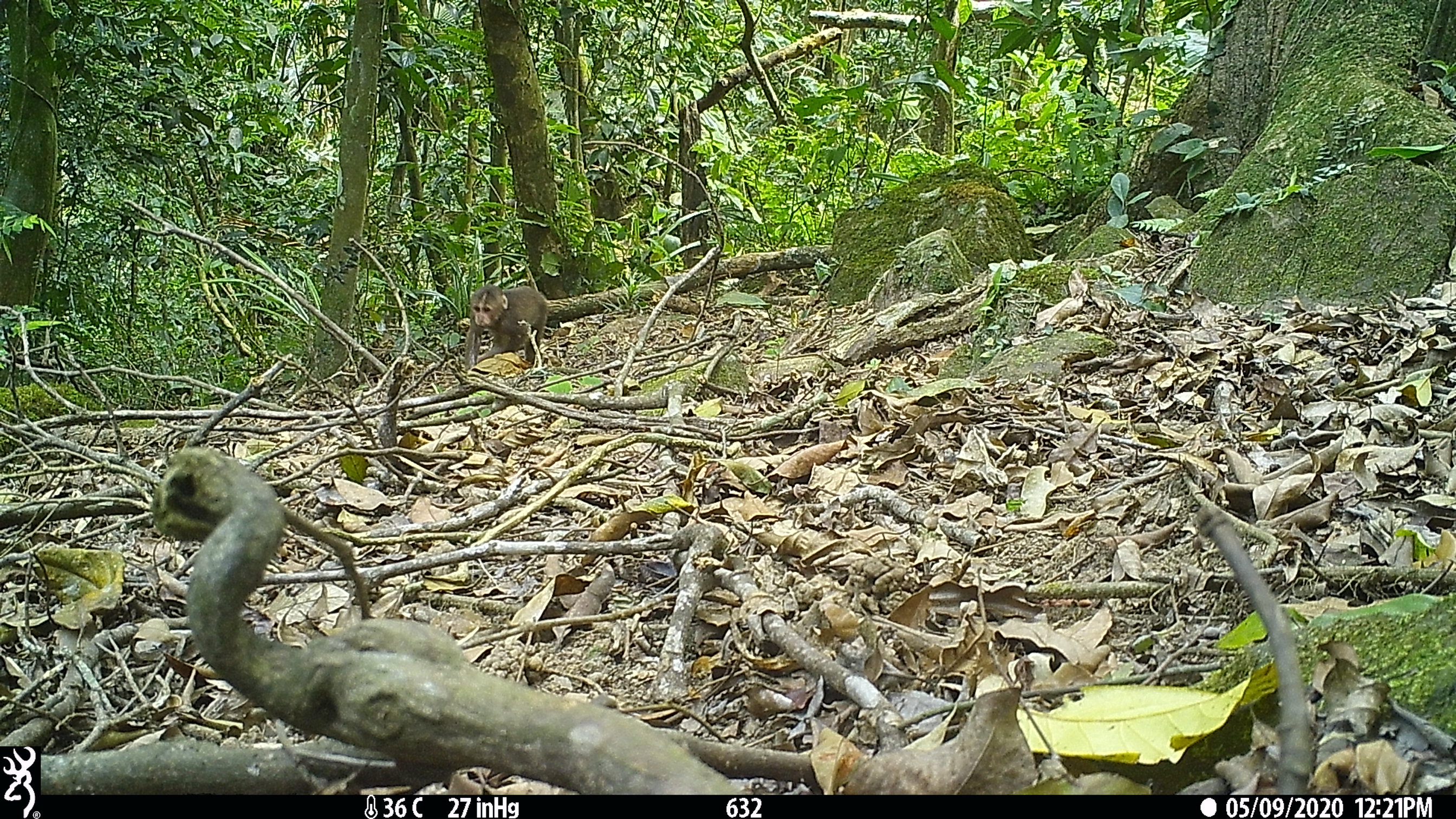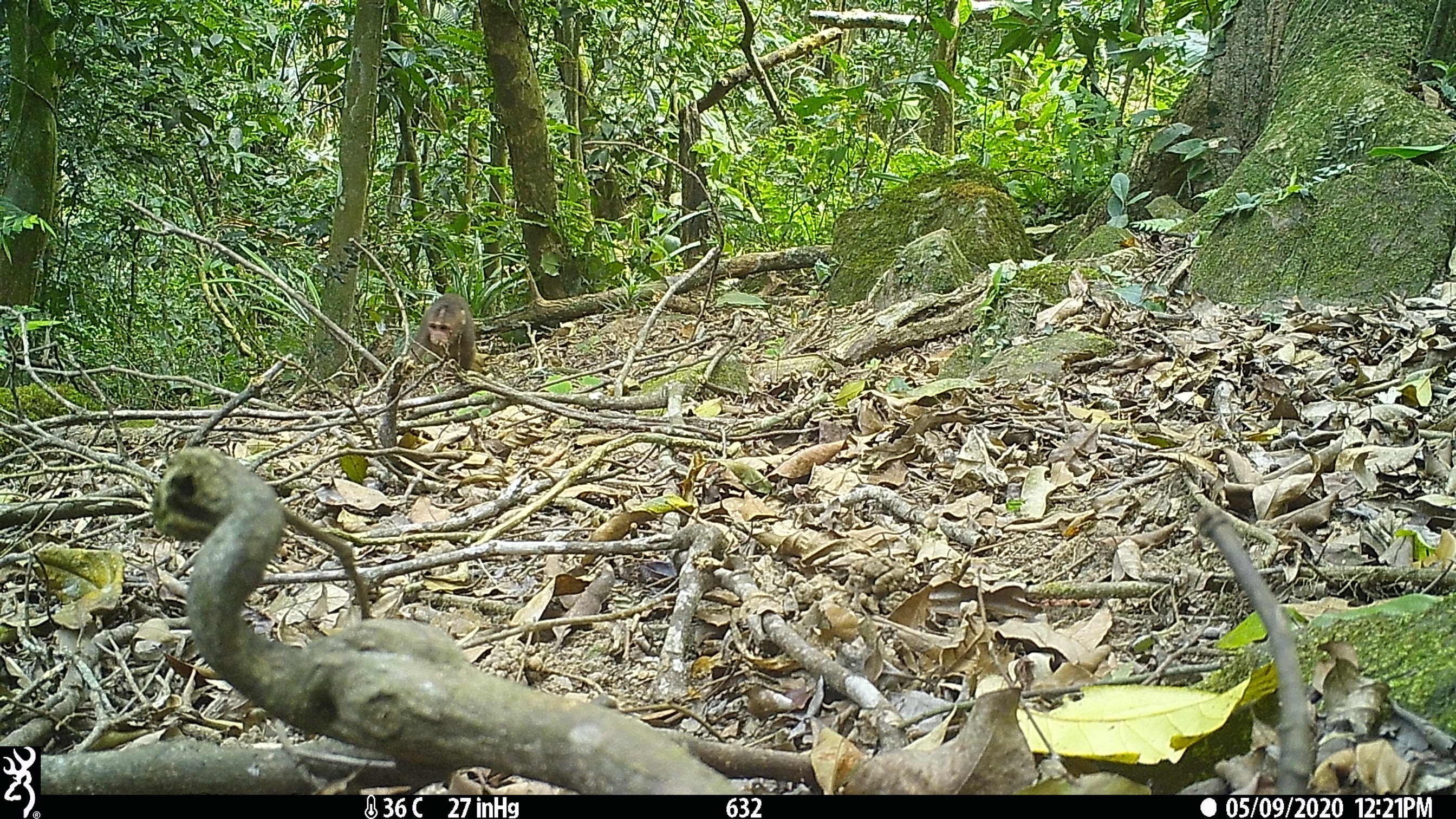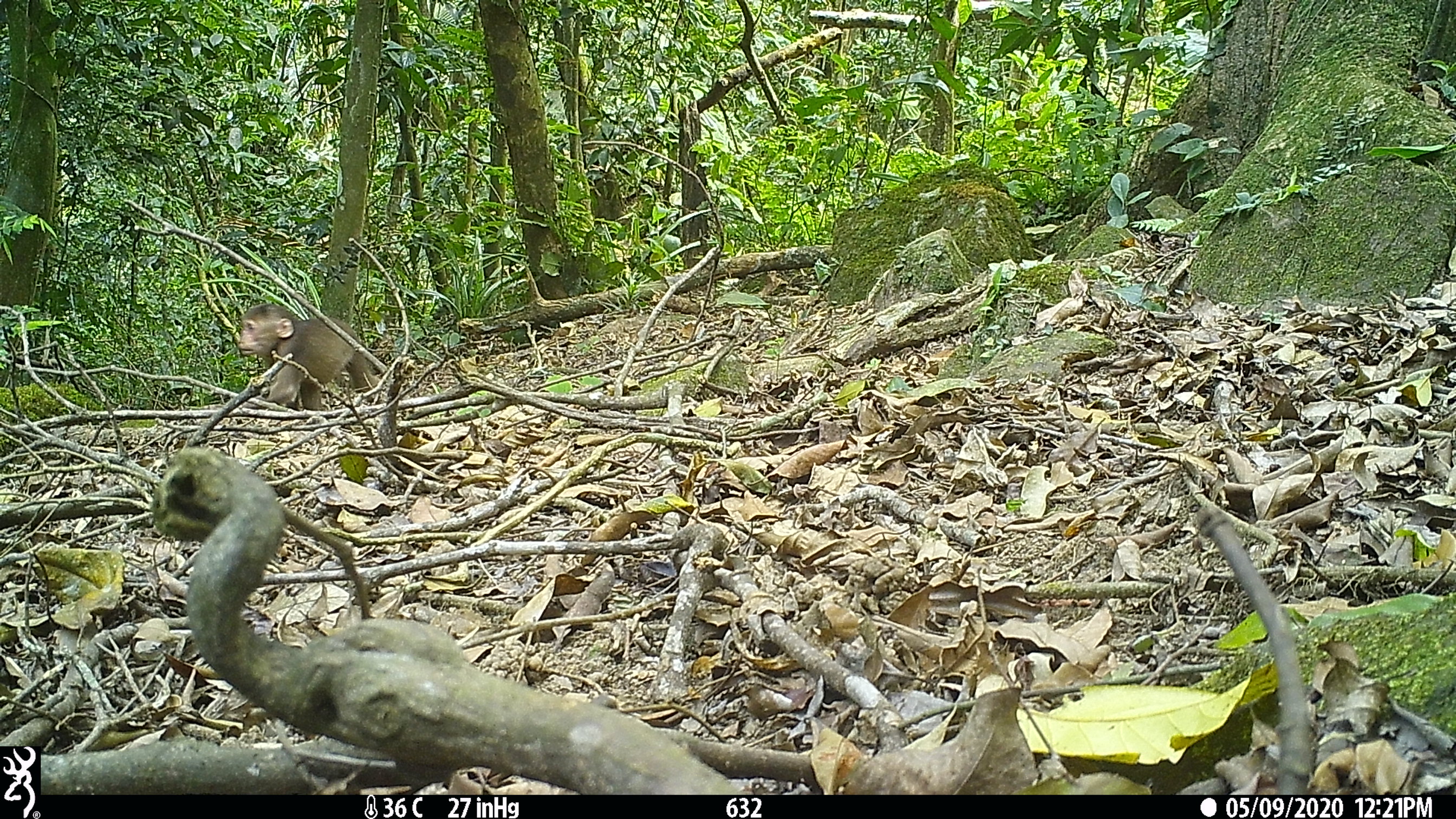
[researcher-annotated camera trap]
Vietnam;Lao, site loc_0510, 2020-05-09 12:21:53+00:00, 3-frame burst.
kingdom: Animalia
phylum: Chordata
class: Mammalia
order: Primates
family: Cercopithecidae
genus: Macaca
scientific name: Macaca arctoides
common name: stump-tailed macaque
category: stump tailed macaque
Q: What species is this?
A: Stump tailed macaque (stump-tailed macaque) (Macaca arctoides).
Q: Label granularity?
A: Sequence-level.